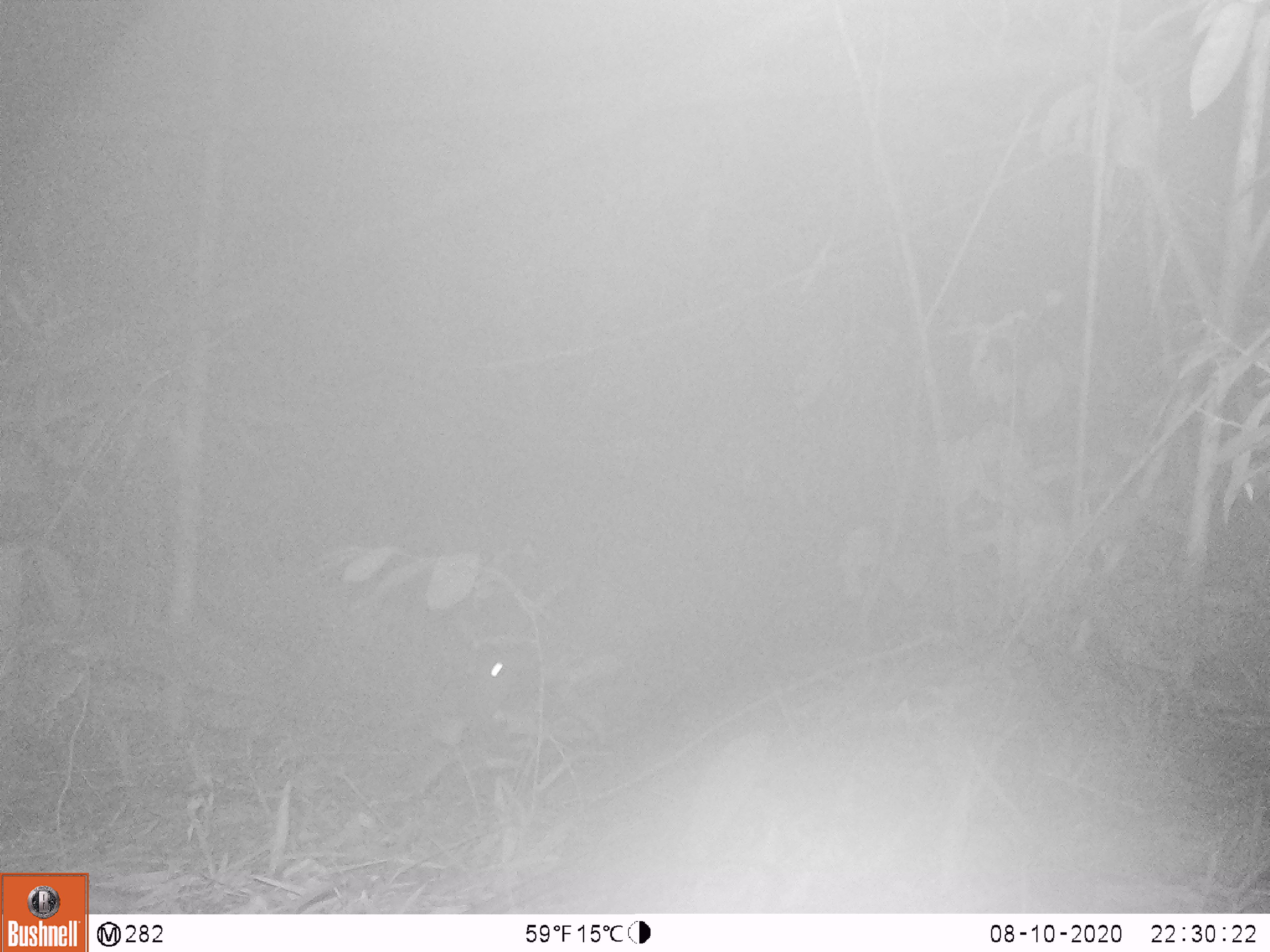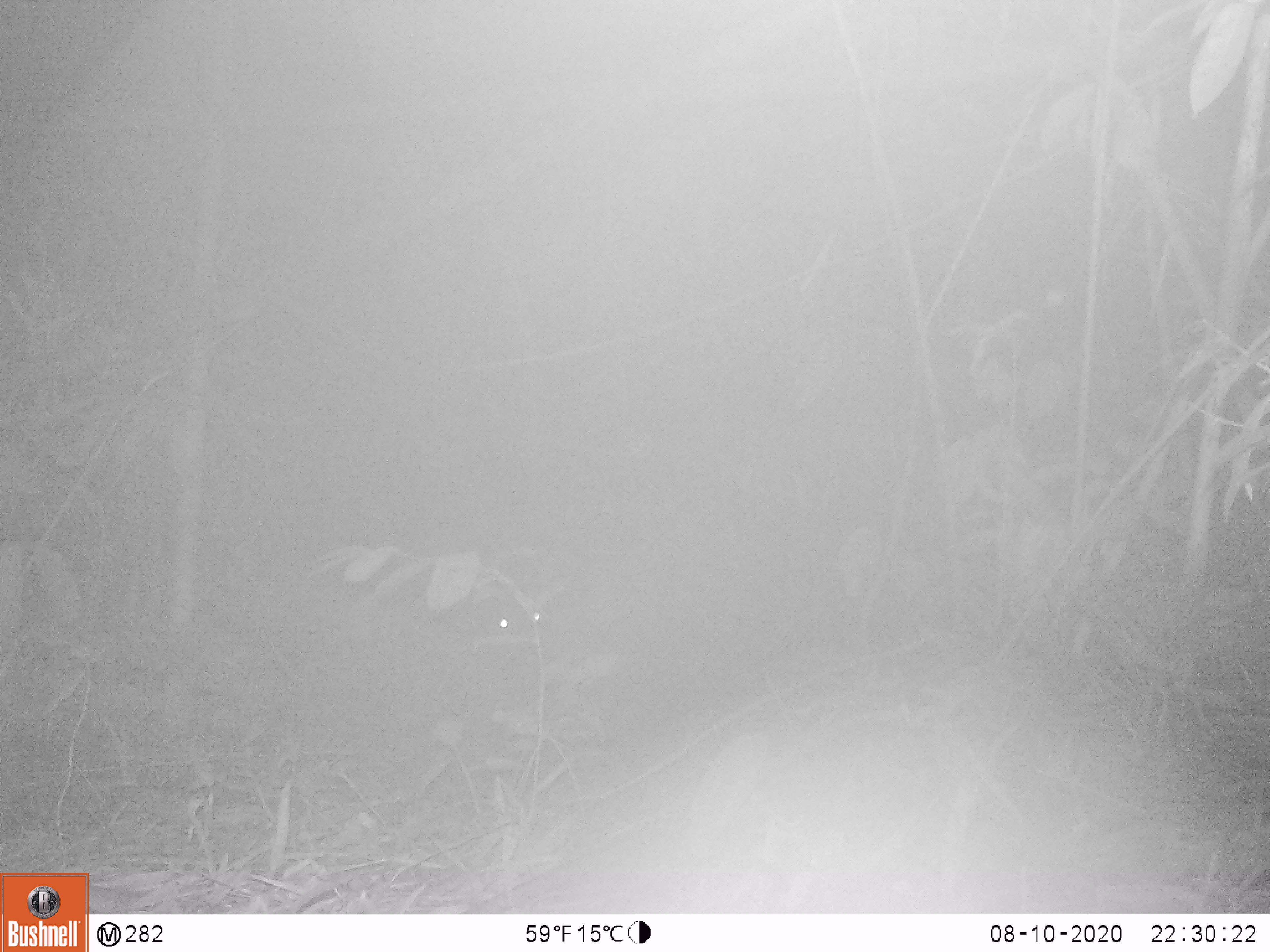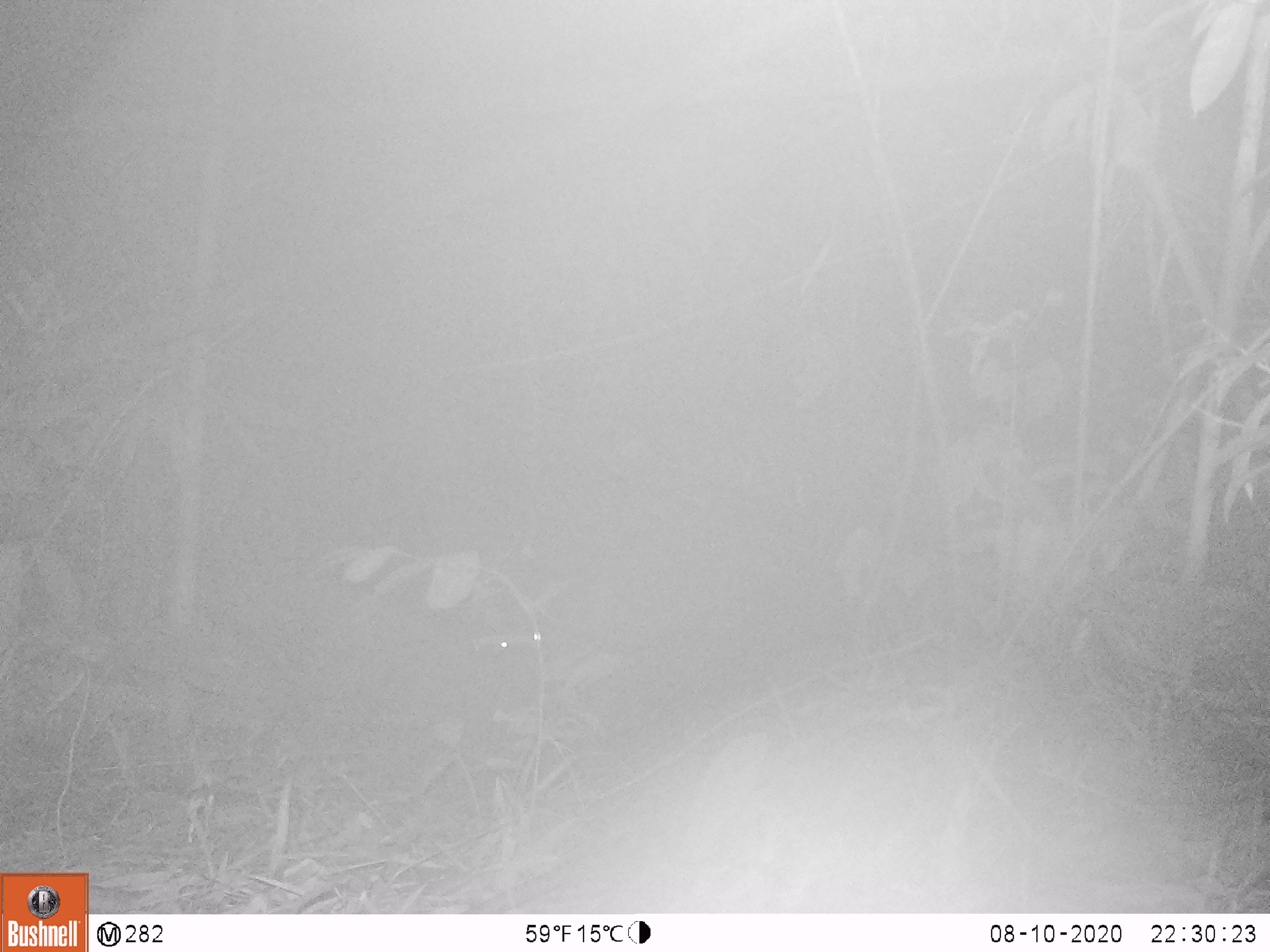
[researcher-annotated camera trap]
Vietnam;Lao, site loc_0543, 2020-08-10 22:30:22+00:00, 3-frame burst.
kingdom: Animalia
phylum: Chordata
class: Mammalia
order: Artiodactyla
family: Cervidae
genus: Muntiacus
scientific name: Muntiacus vuquangensis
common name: large-antlered muntjac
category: large antlered muntjac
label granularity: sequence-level